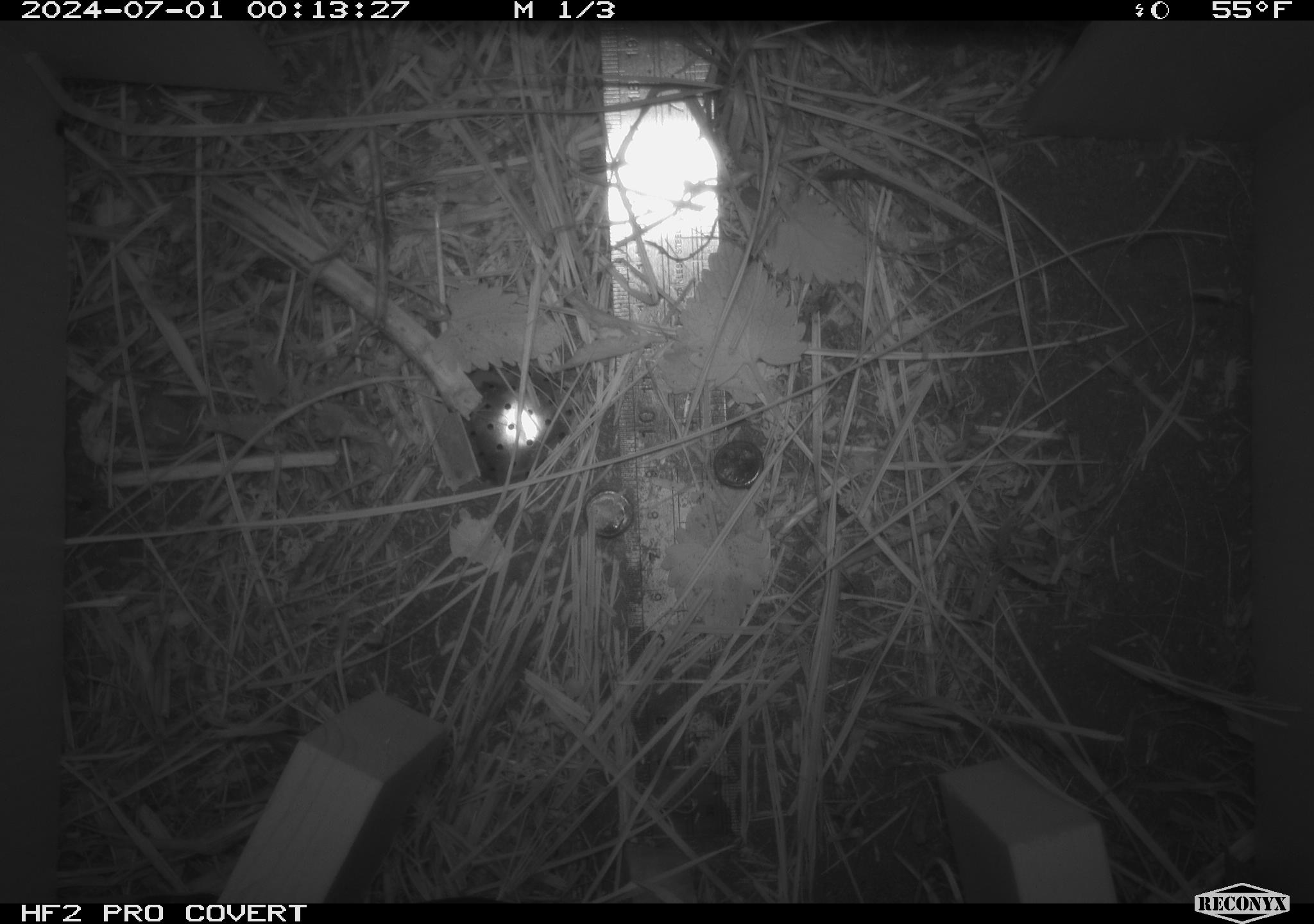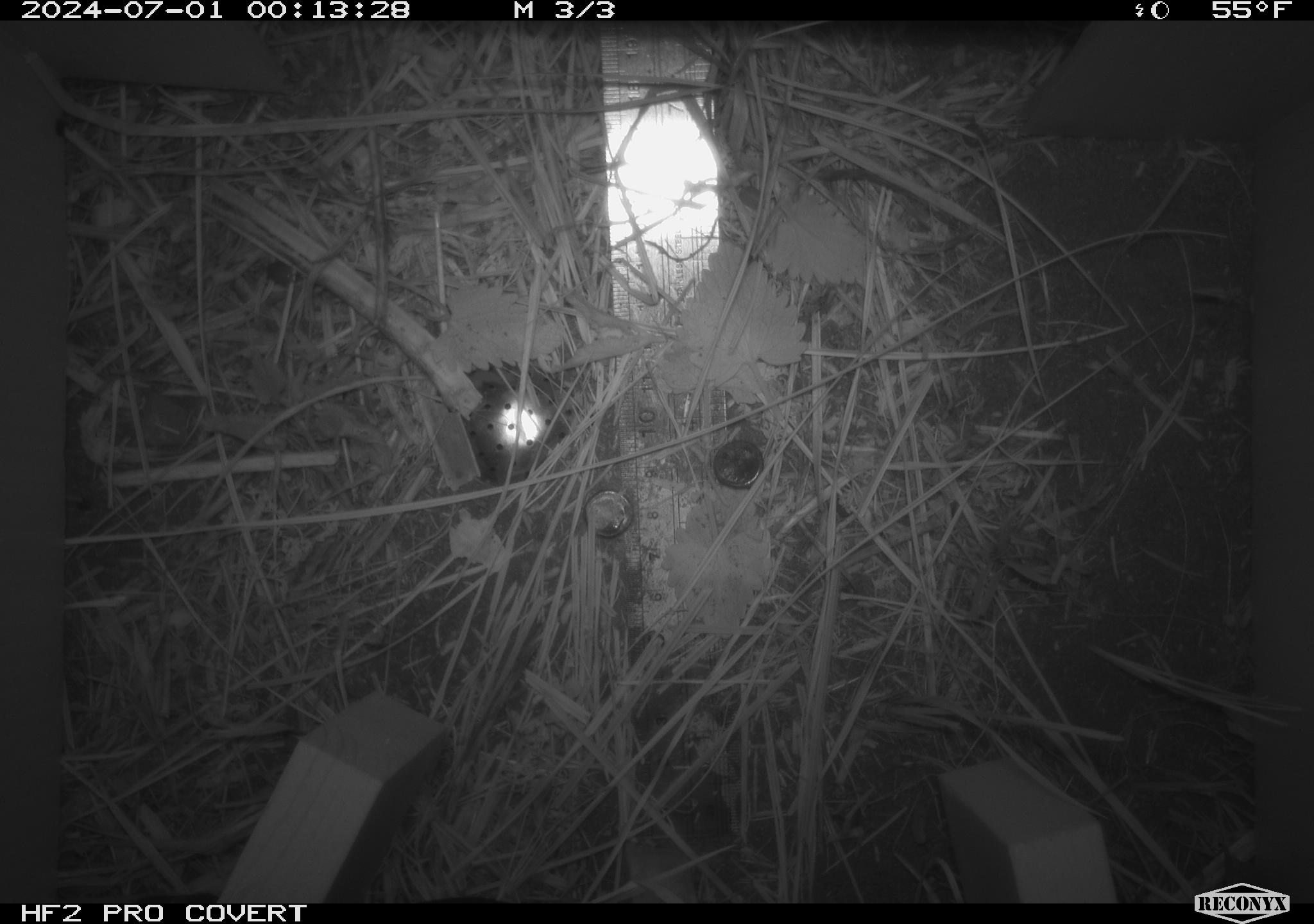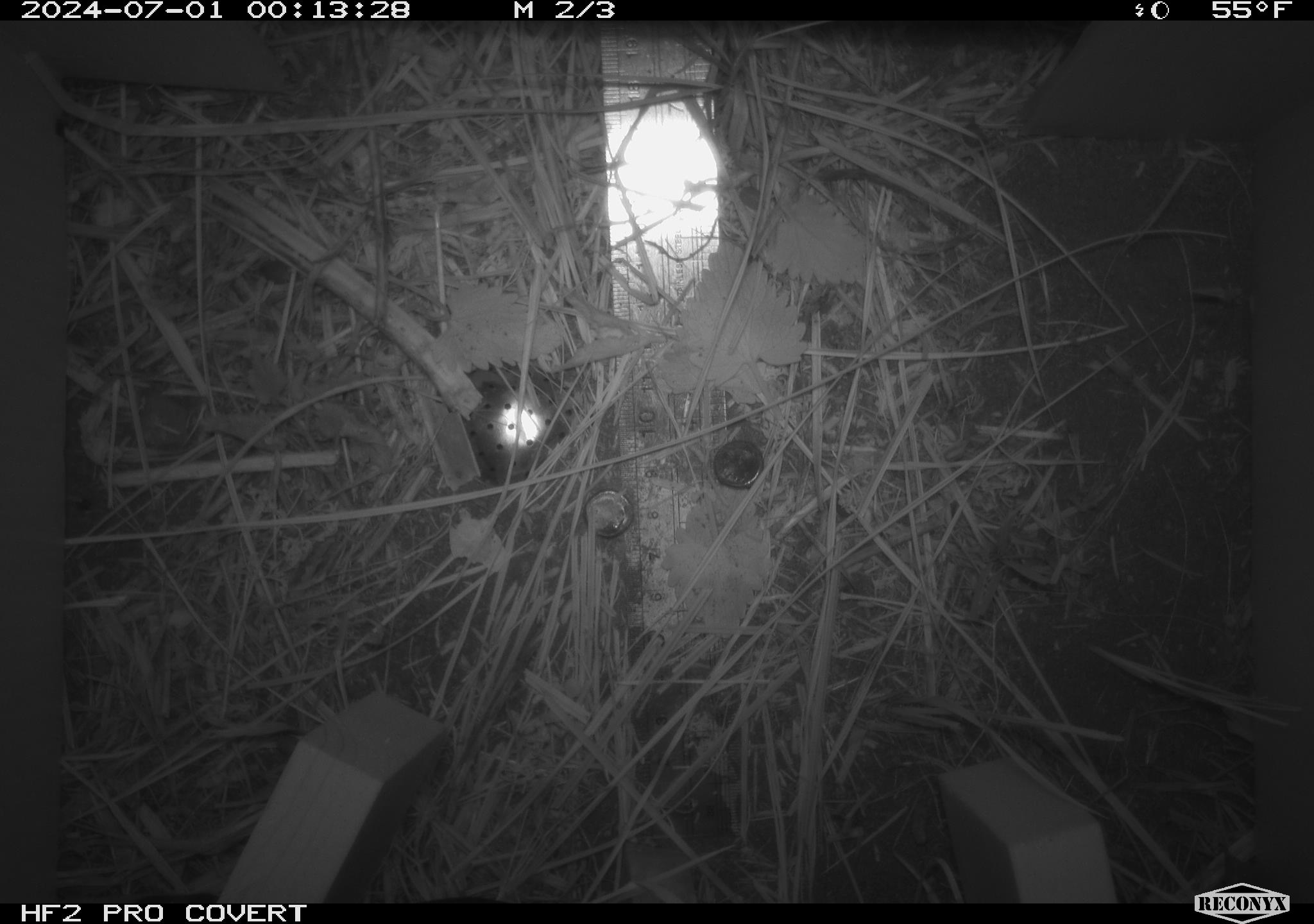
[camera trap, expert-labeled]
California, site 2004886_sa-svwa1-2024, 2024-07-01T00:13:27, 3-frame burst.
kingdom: Animalia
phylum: Arthropoda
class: Malacostraca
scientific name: Malacostraca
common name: amphipods, crabs, isopods, krill, lobsters and shrimps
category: malacostracan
Malacostracan (amphipods, crabs, isopods, krill, lobsters and shrimps) (Malacostraca).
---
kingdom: Animalia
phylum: Chordata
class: Mammalia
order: Rodentia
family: Cricetidae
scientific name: Arvicolinae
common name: voles, lemmings, and muskrats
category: arvicolinae subfamily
Arvicolinae subfamily (voles, lemmings, and muskrats) (Arvicolinae).